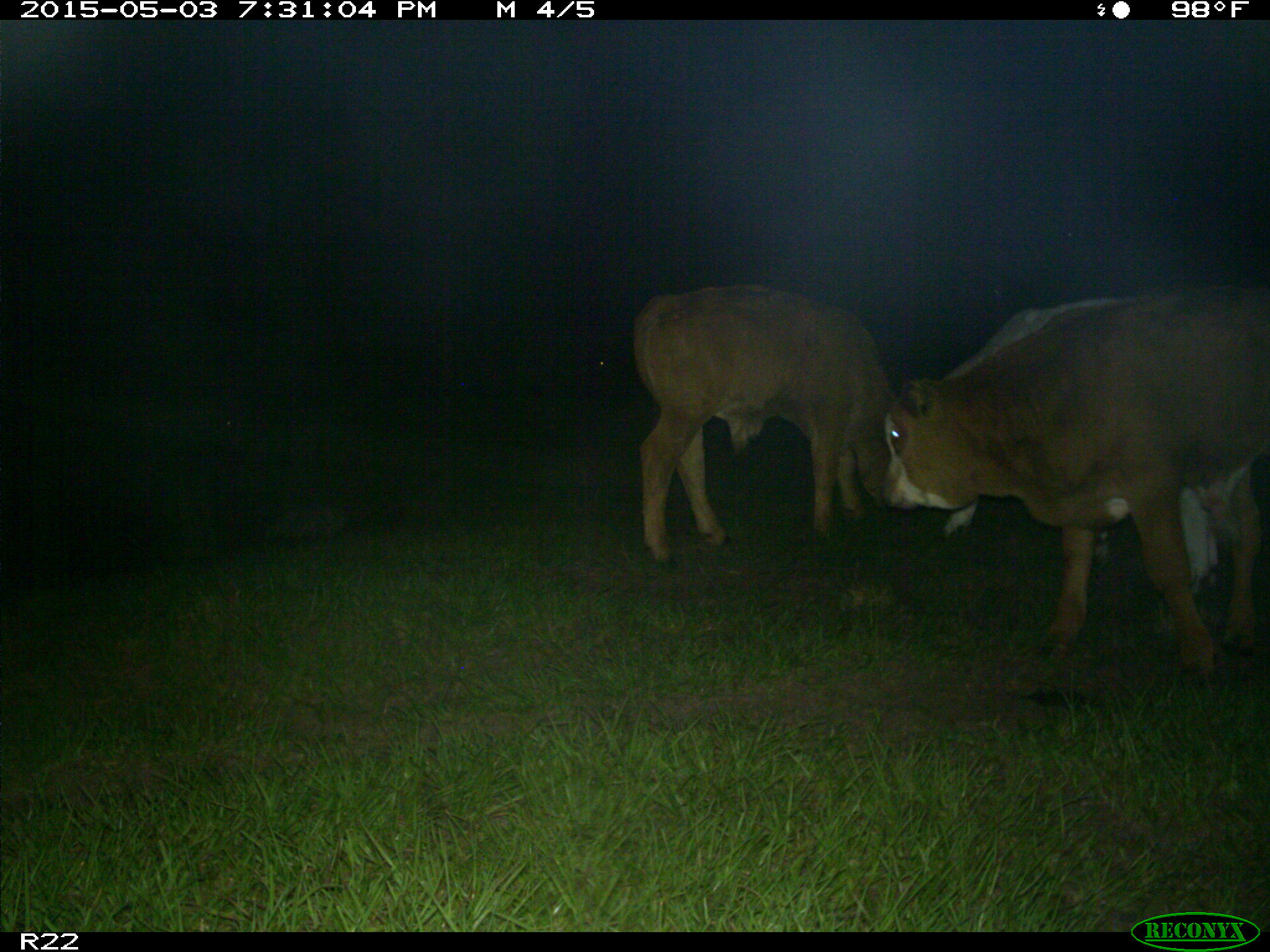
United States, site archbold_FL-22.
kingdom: Animalia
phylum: Chordata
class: Mammalia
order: Artiodactyla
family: Bovidae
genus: Bos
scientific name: Bos taurus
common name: domestic cow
Bos taurus (domestic cow).